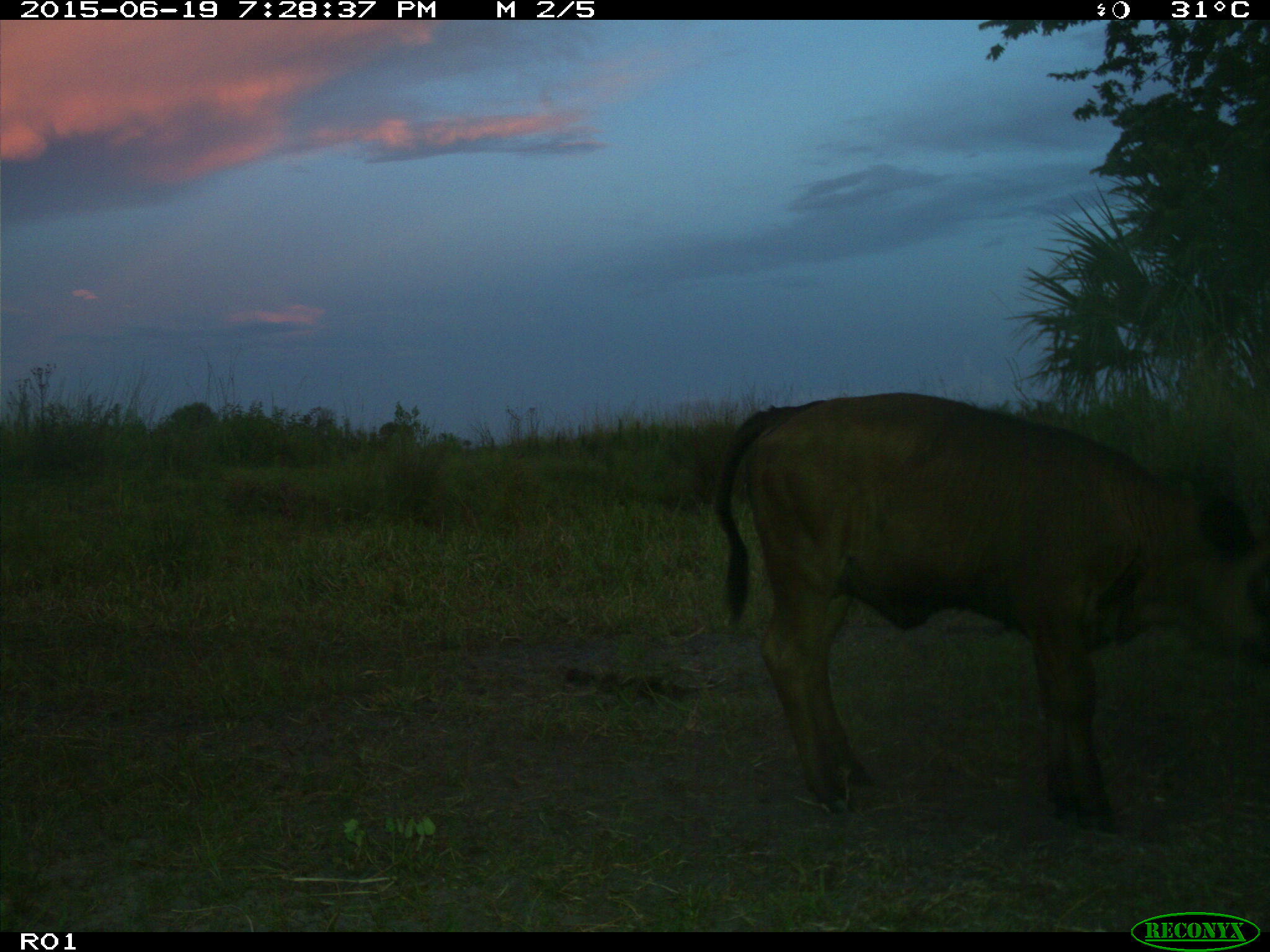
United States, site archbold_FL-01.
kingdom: Animalia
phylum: Chordata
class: Mammalia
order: Artiodactyla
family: Bovidae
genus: Bos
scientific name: Bos taurus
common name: domestic cow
Bos taurus (domestic cow).